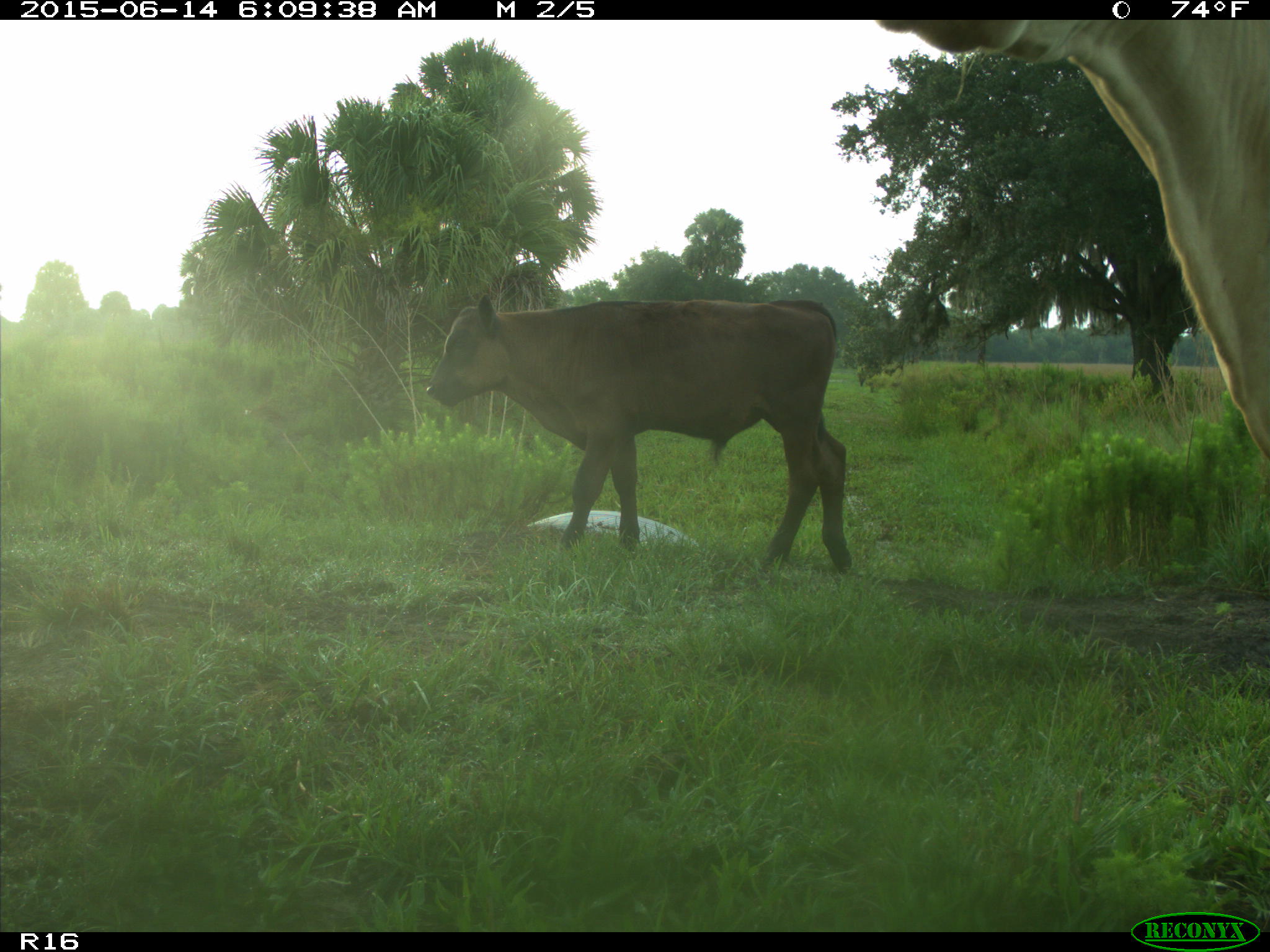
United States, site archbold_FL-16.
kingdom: Animalia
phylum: Chordata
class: Mammalia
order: Artiodactyla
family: Bovidae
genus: Bos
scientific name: Bos taurus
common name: domestic cow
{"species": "Bos taurus (domestic cow)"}